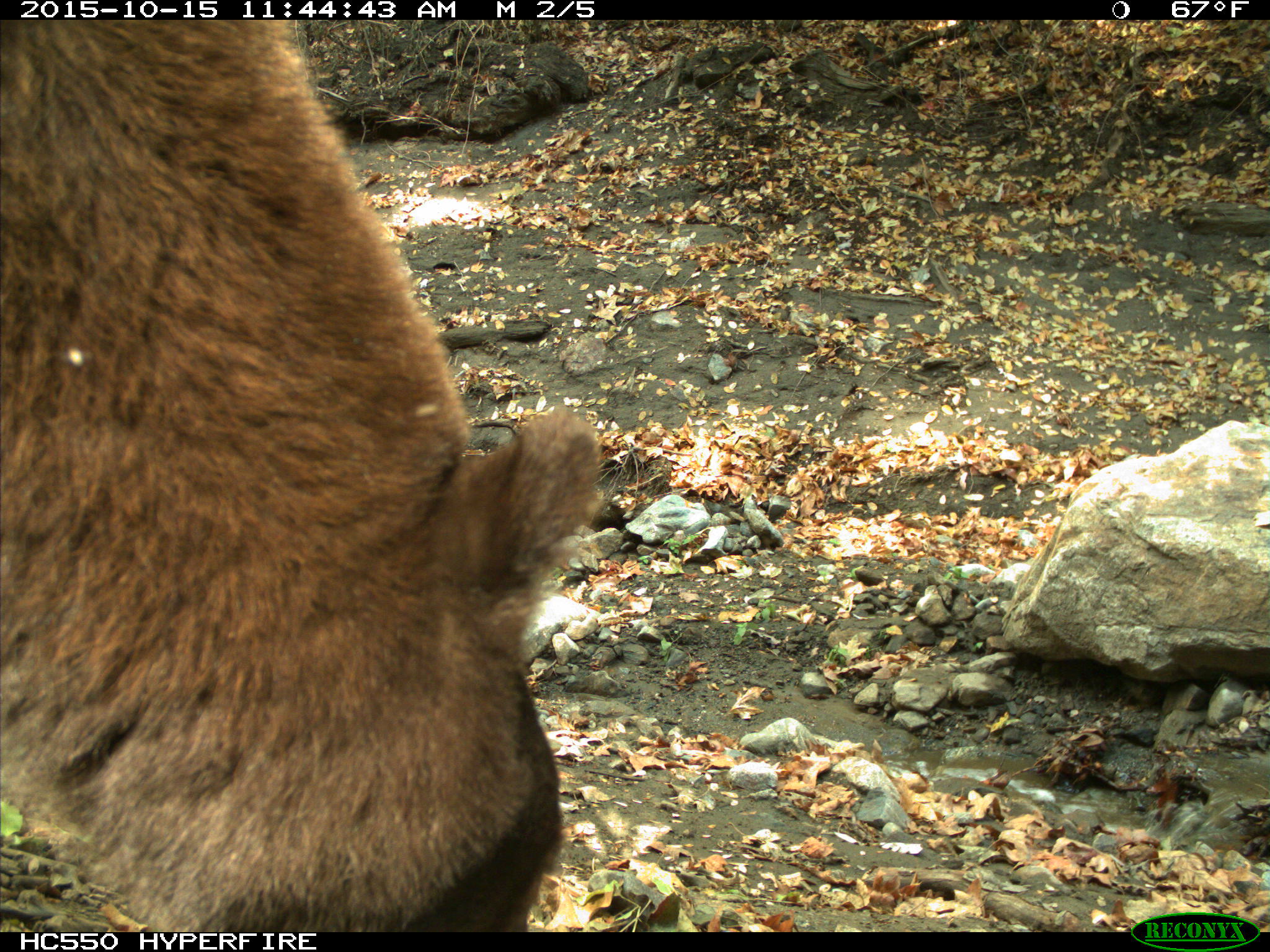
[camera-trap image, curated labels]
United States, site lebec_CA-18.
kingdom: Animalia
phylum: Chordata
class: Mammalia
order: Carnivora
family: Ursidae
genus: Ursus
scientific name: Ursus americanus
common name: american black bear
Ursus americanus (american black bear).